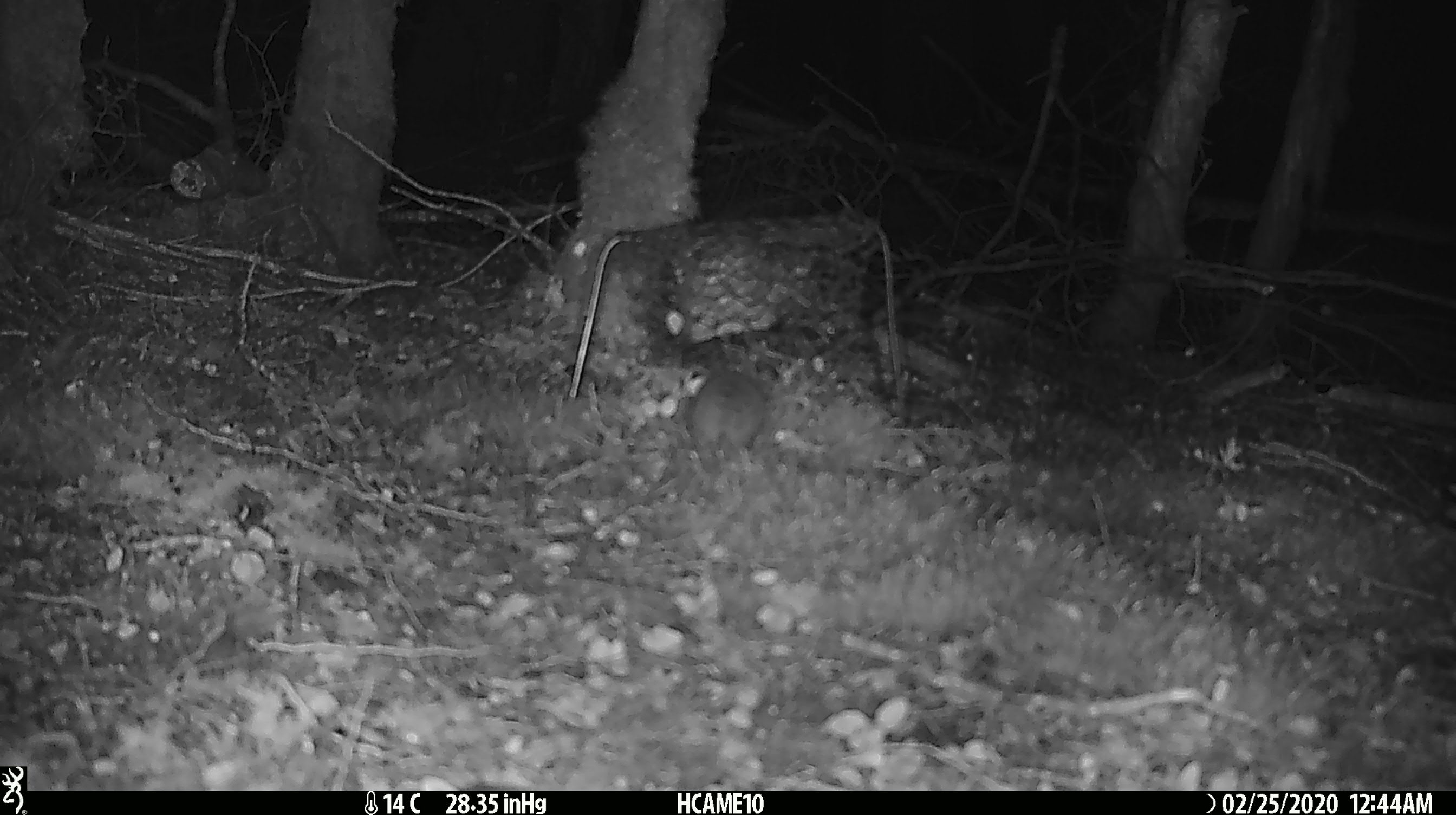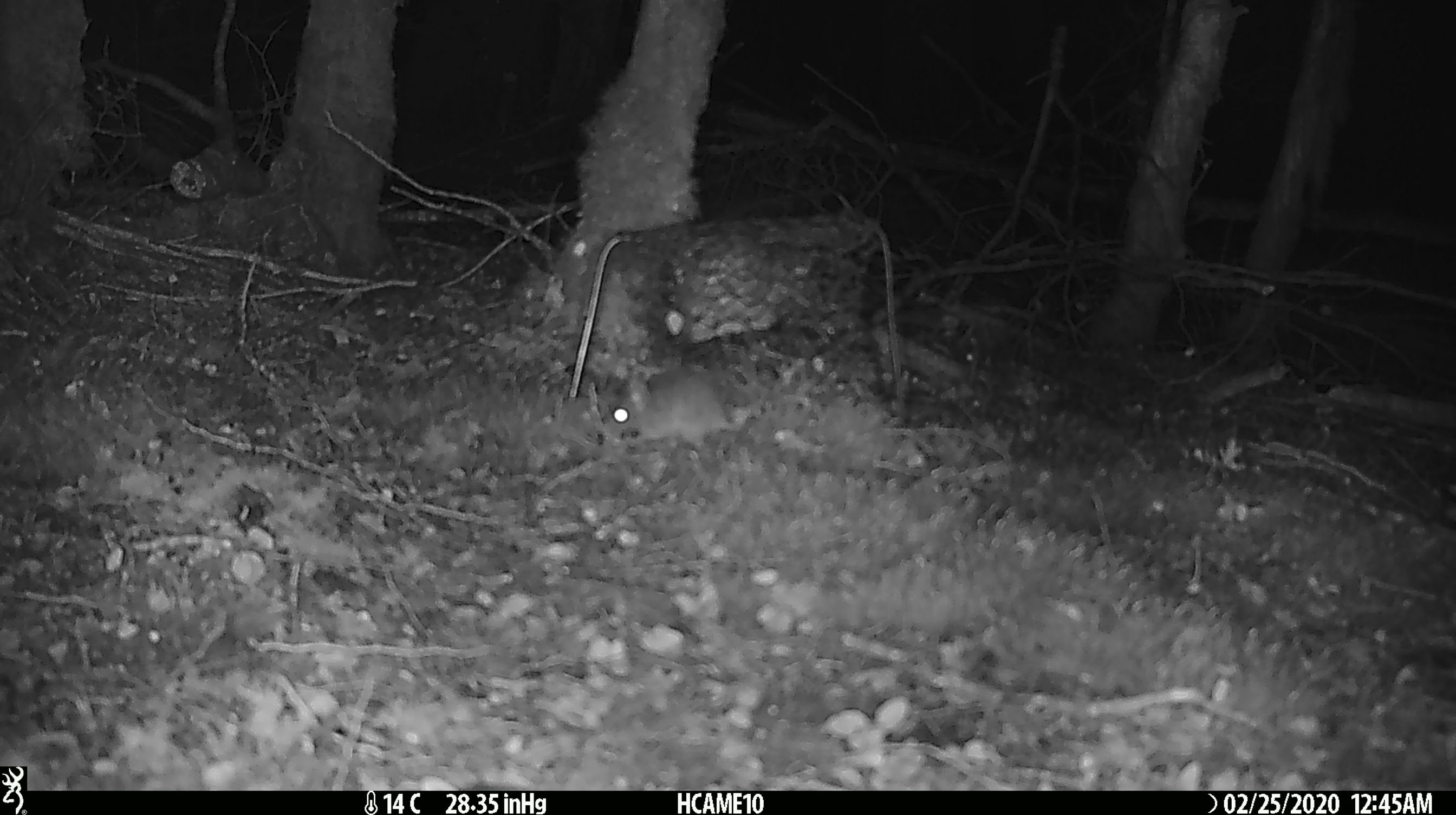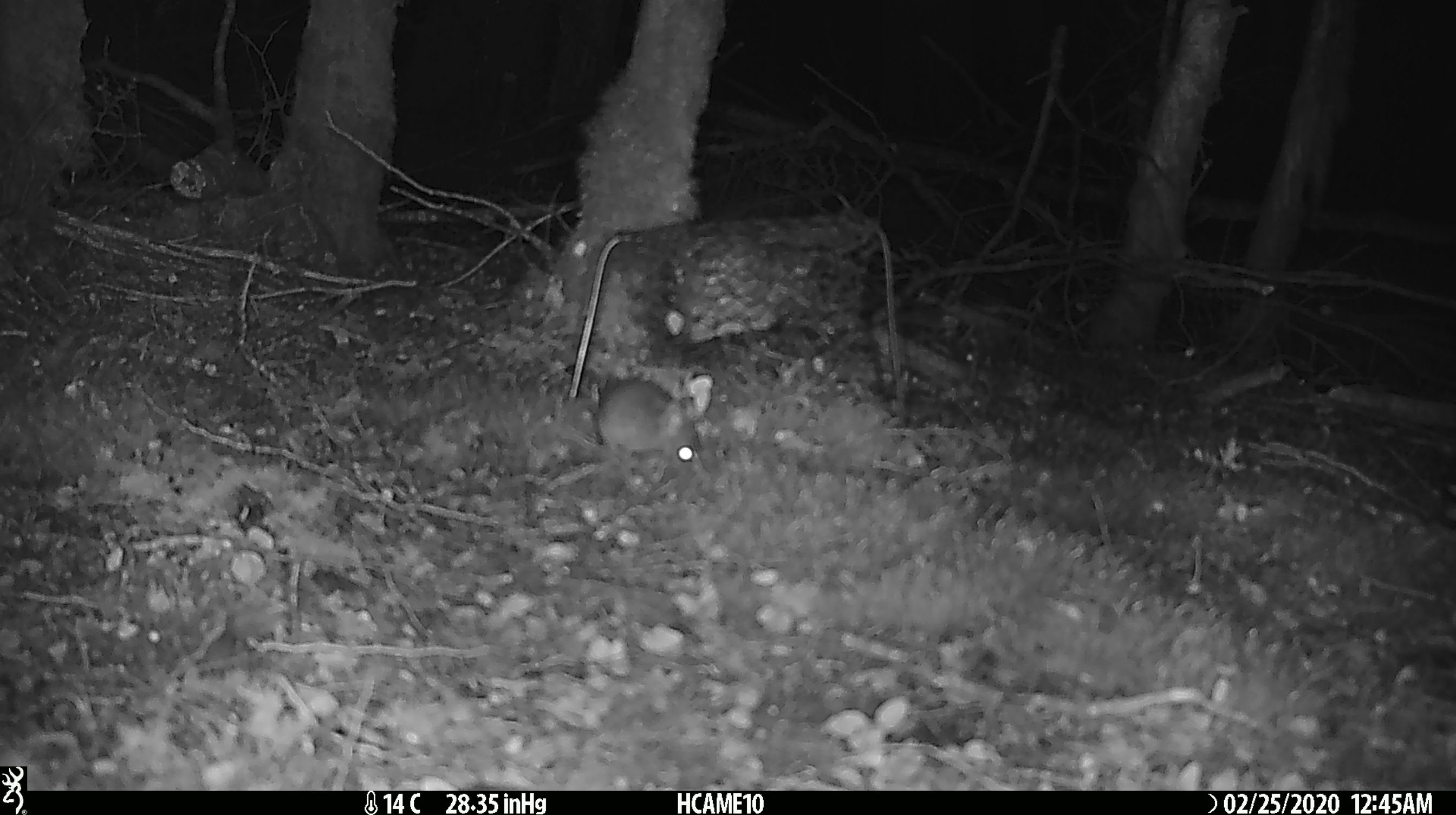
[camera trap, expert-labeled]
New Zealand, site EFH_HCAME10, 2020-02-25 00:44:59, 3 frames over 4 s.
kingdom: Animalia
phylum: Chordata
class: Mammalia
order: Rodentia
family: Muridae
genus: Mus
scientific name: Mus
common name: mouse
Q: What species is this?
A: Mouse (Mus).